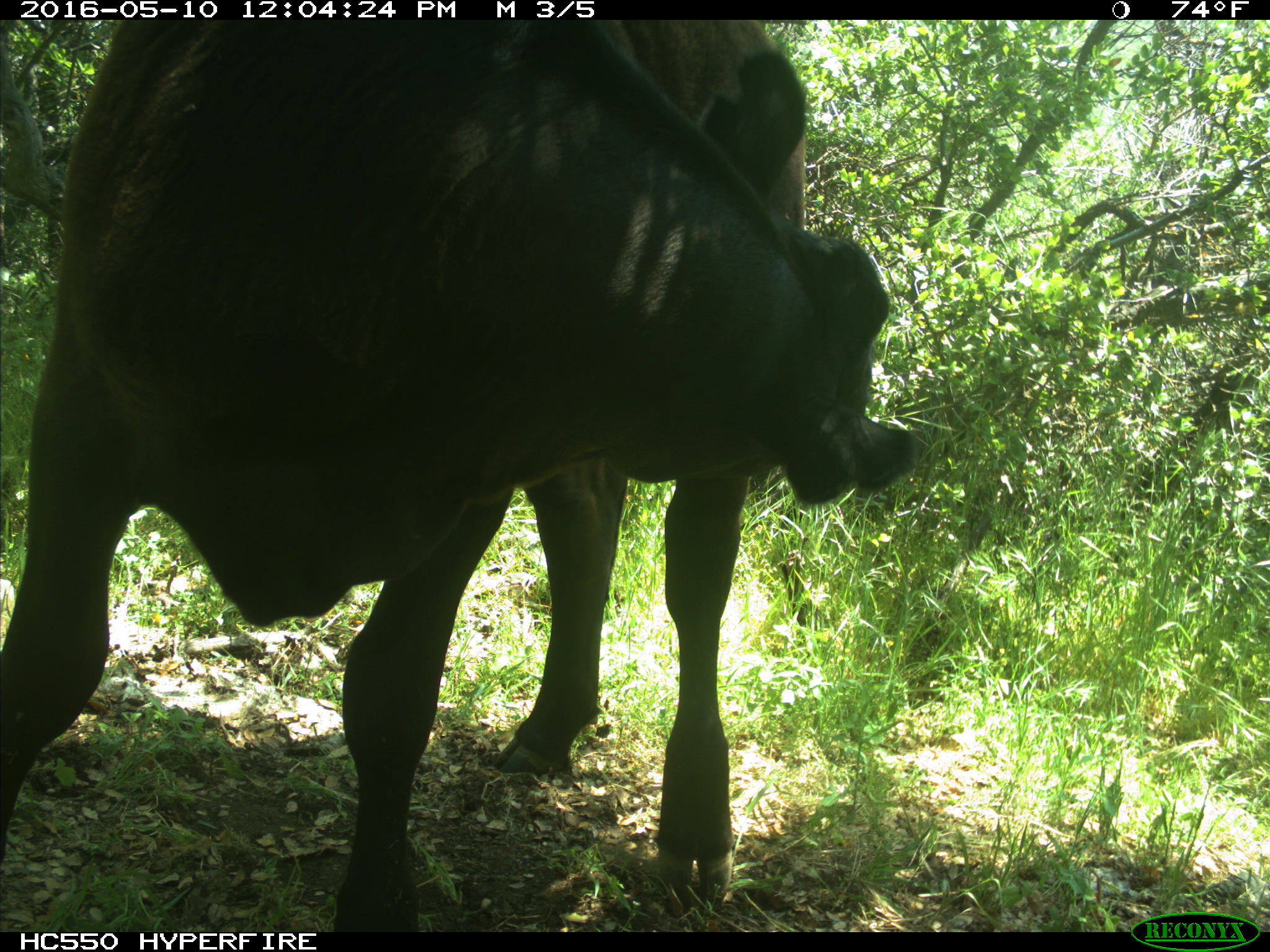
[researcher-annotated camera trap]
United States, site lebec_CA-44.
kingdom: Animalia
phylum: Chordata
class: Mammalia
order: Artiodactyla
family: Bovidae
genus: Bos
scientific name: Bos taurus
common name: domestic cow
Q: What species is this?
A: Bos taurus (domestic cow).